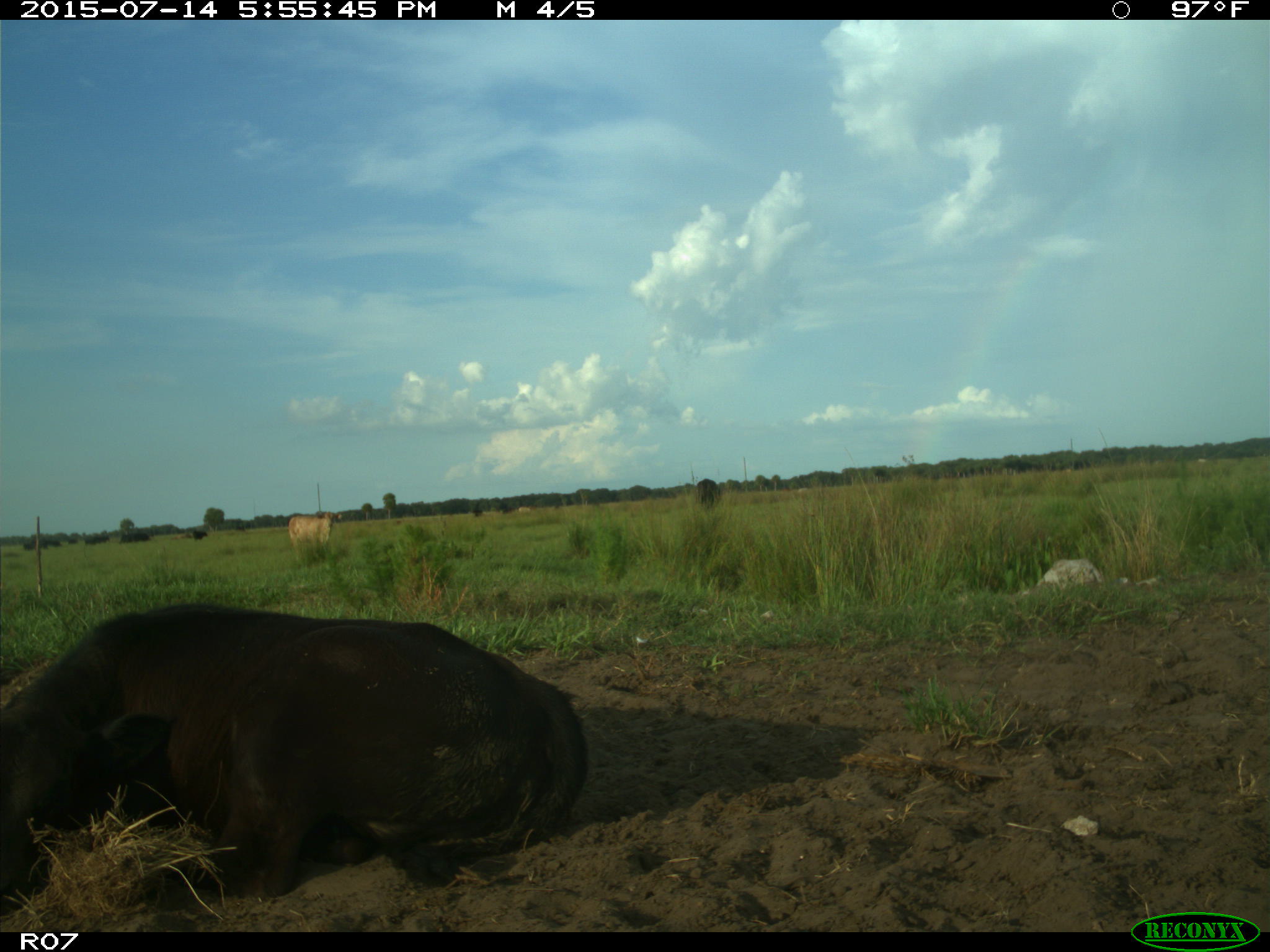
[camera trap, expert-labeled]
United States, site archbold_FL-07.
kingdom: Animalia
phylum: Chordata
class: Mammalia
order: Artiodactyla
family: Bovidae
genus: Bos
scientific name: Bos taurus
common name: domestic cow